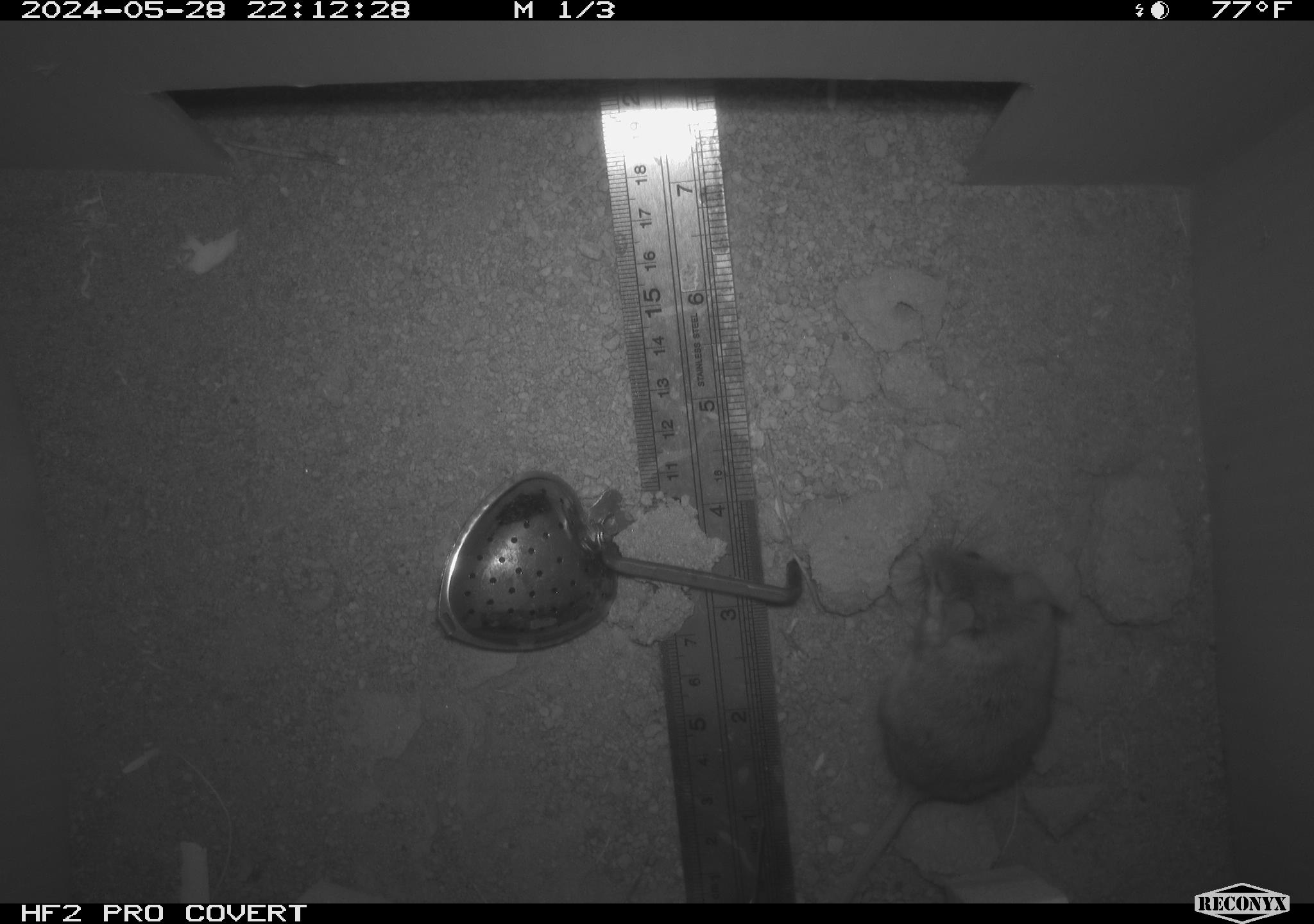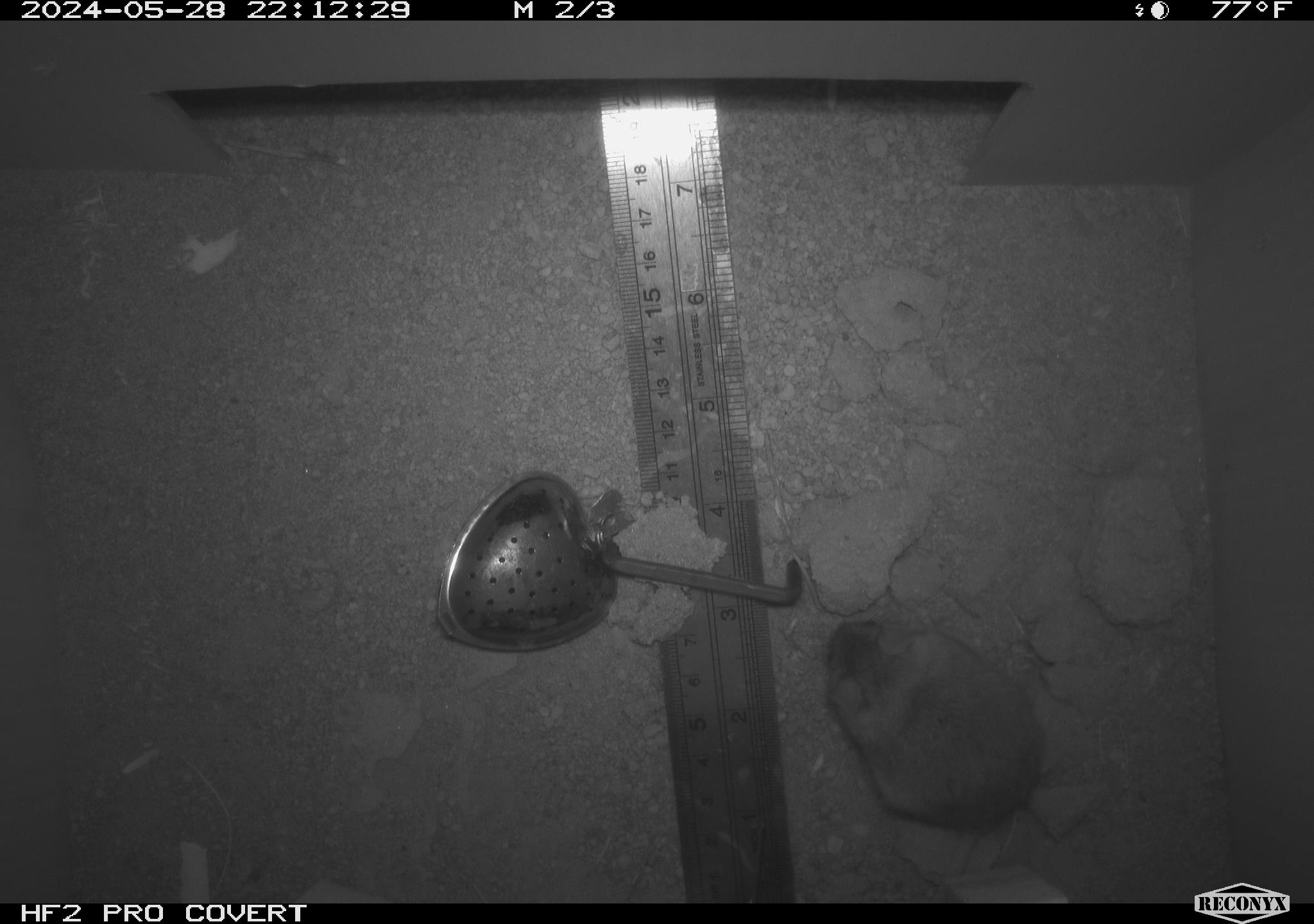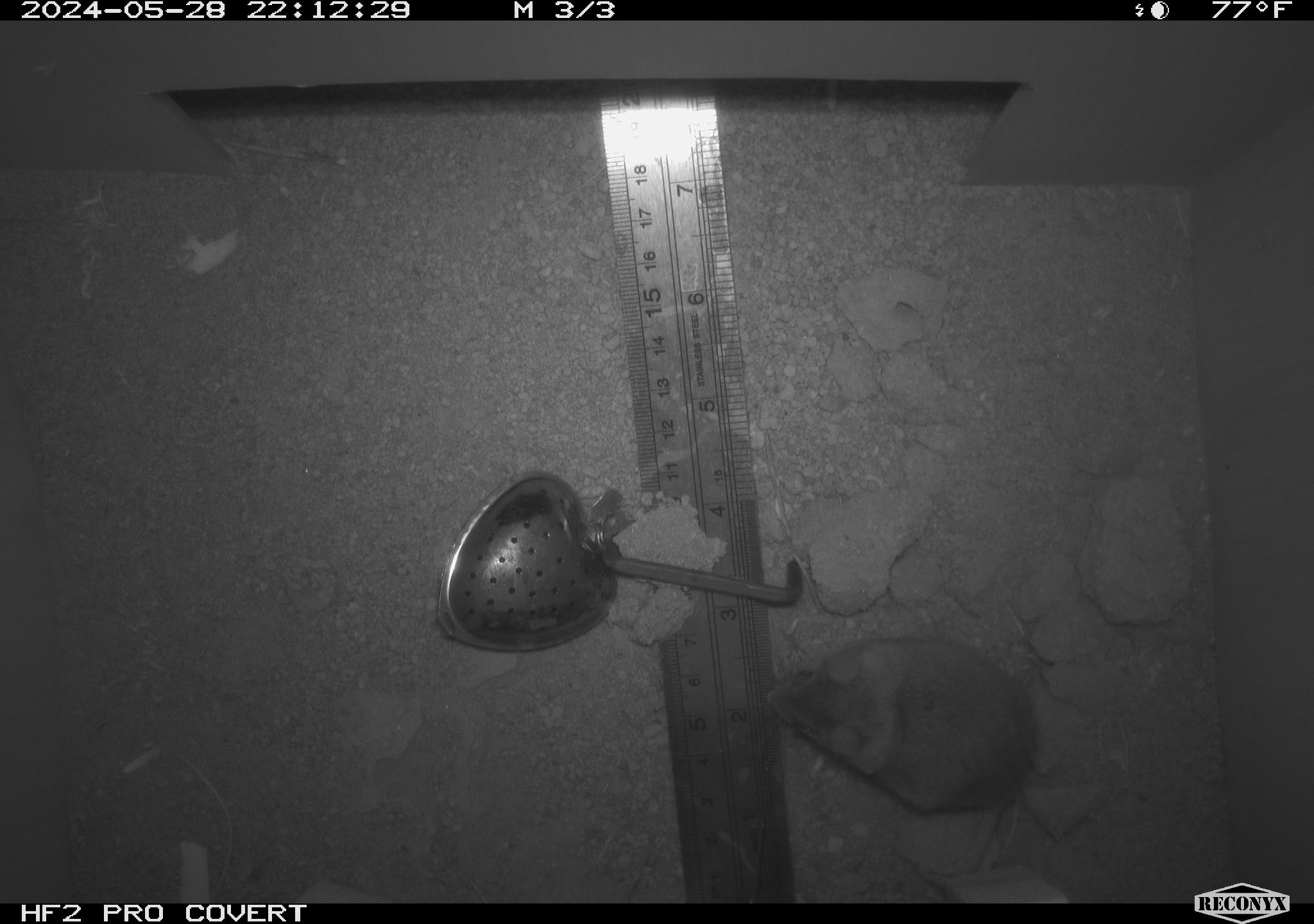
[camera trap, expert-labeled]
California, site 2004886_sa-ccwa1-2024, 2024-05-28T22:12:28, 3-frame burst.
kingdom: Animalia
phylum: Chordata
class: Mammalia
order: Rodentia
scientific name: Rodentia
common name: mouse species